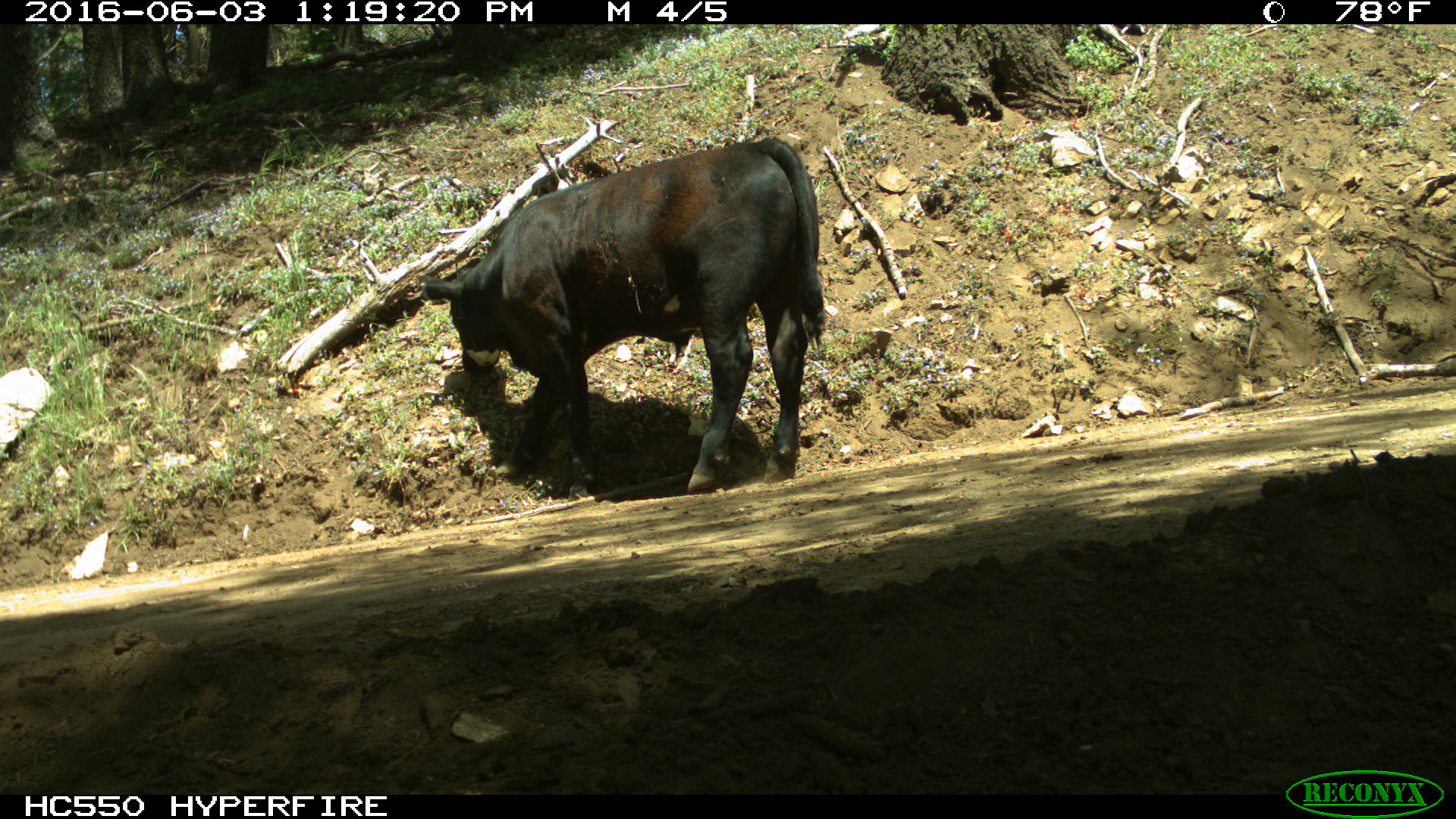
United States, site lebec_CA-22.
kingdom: Animalia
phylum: Chordata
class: Mammalia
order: Artiodactyla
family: Bovidae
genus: Bos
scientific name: Bos taurus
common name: domestic cow